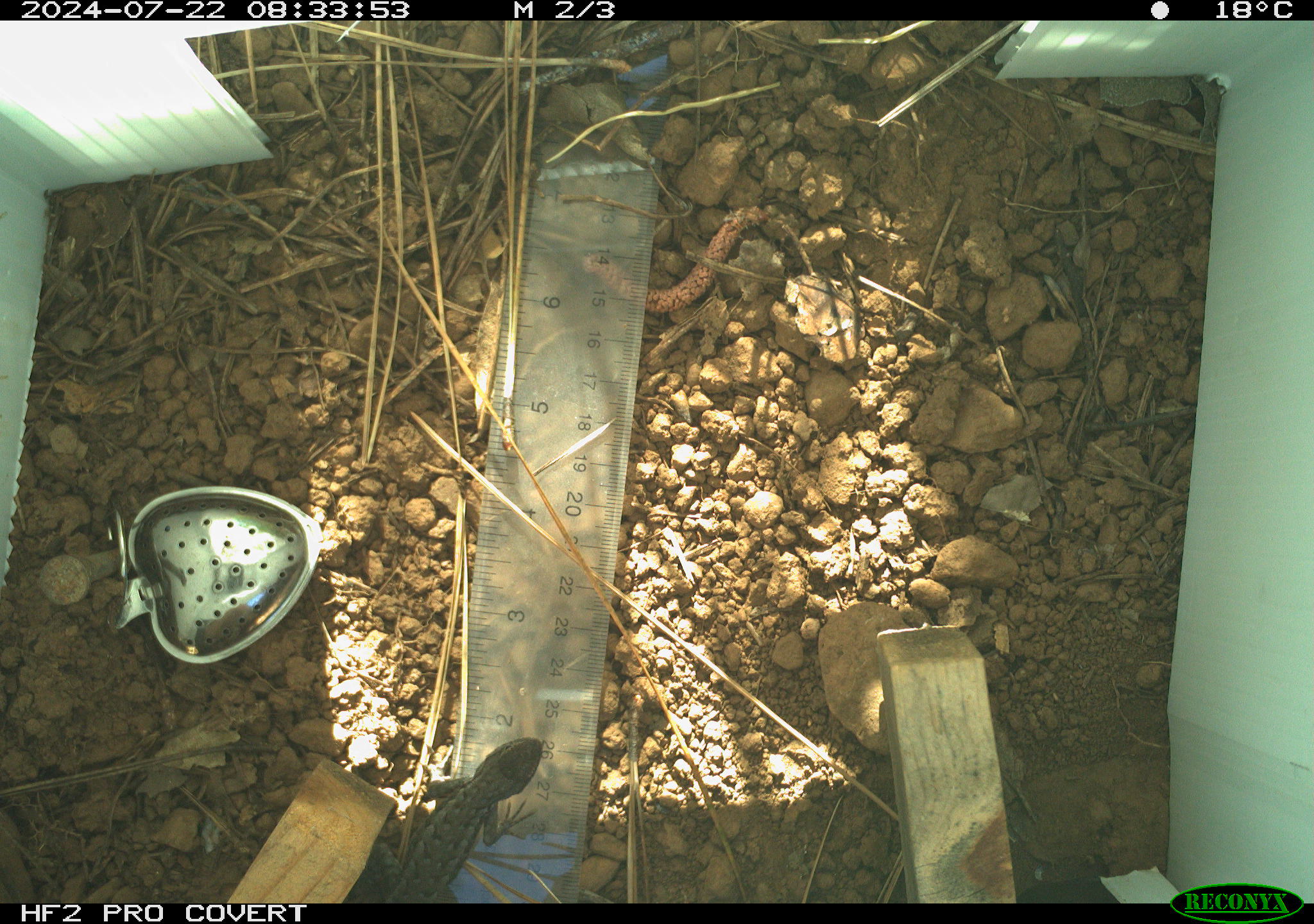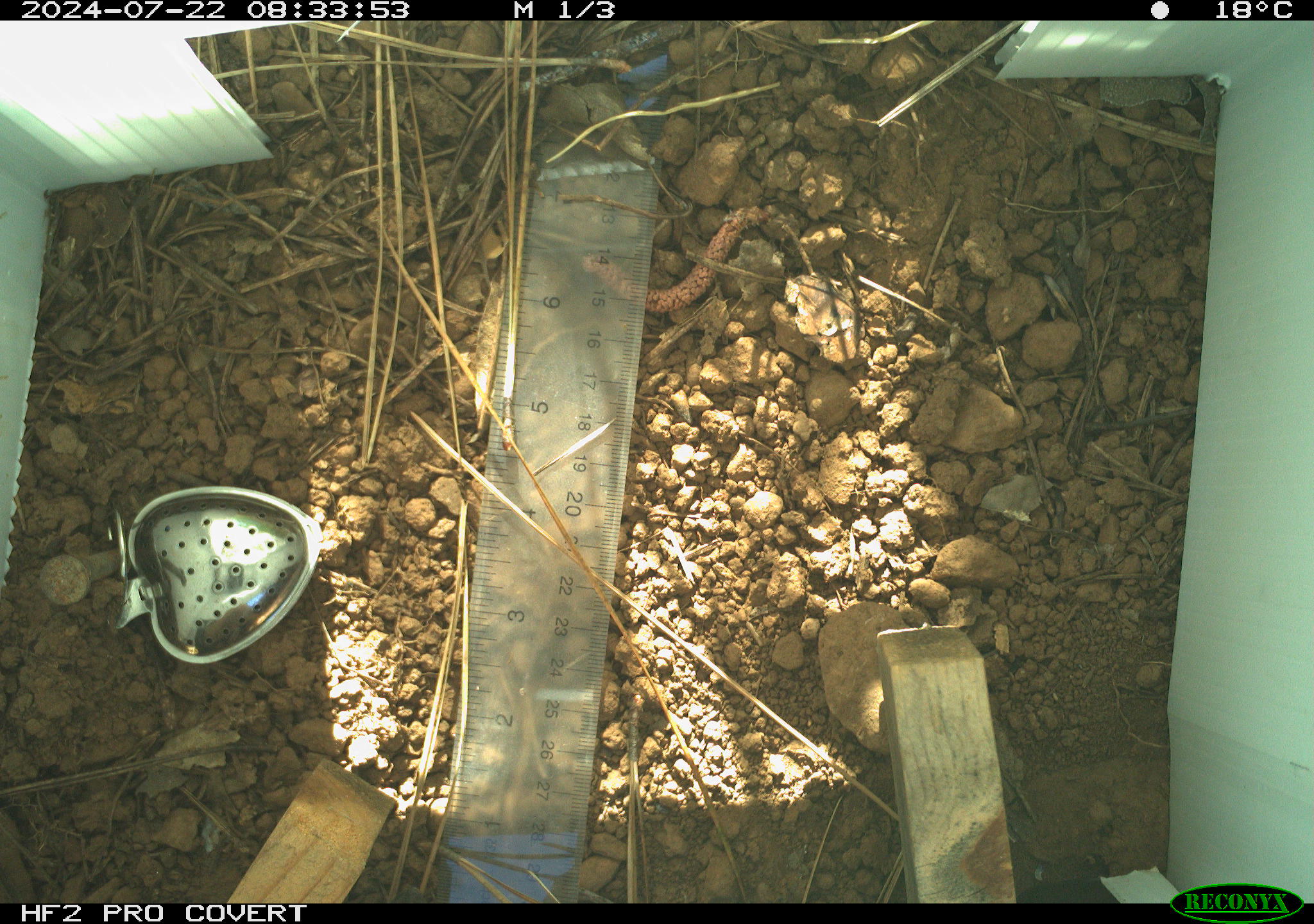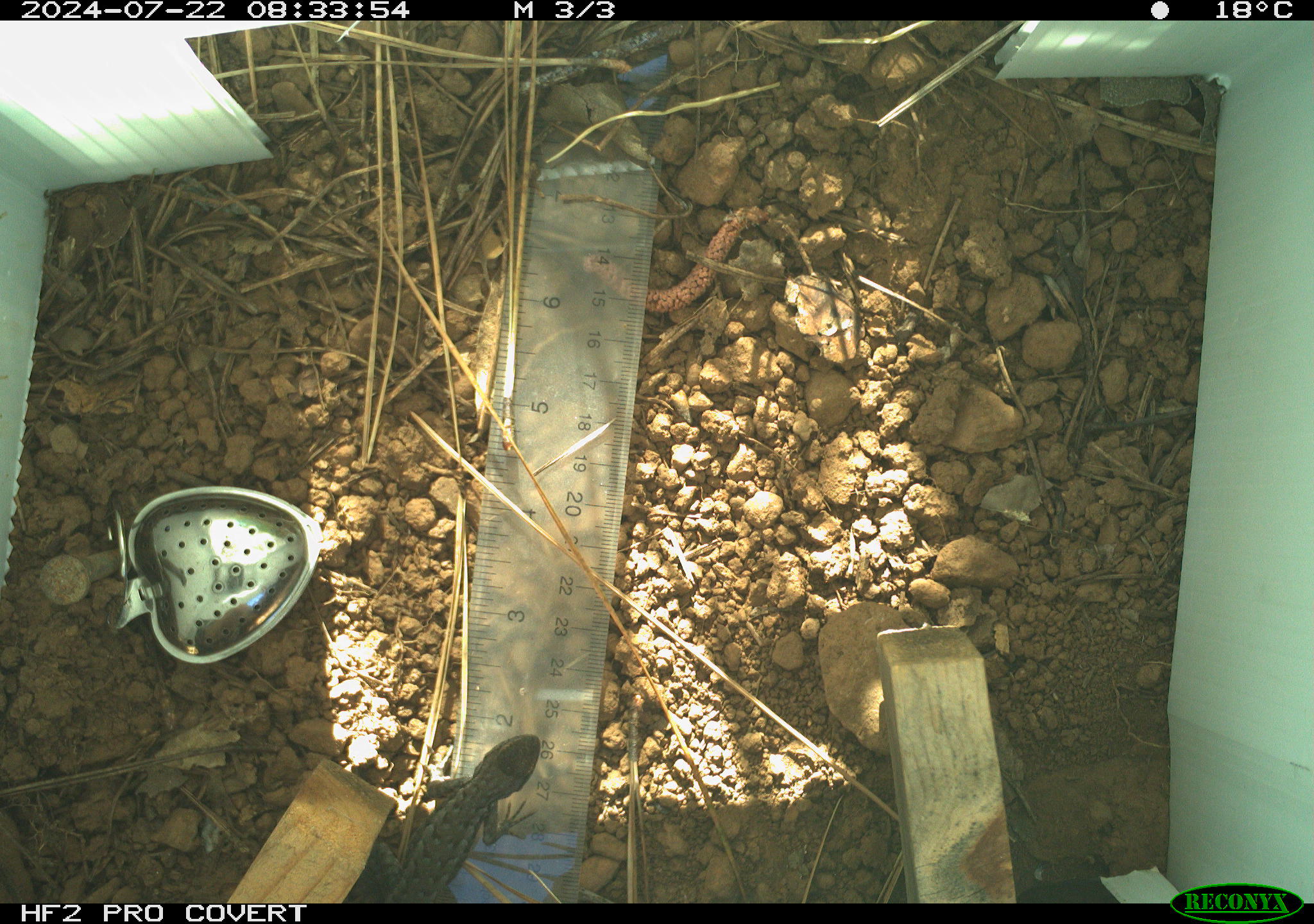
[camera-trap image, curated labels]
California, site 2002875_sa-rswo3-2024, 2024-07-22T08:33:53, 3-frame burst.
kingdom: Animalia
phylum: Chordata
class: Reptilia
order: Squamata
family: Phrynosomatidae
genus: Sceloporus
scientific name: Sceloporus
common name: spiny lizards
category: sceloporus species